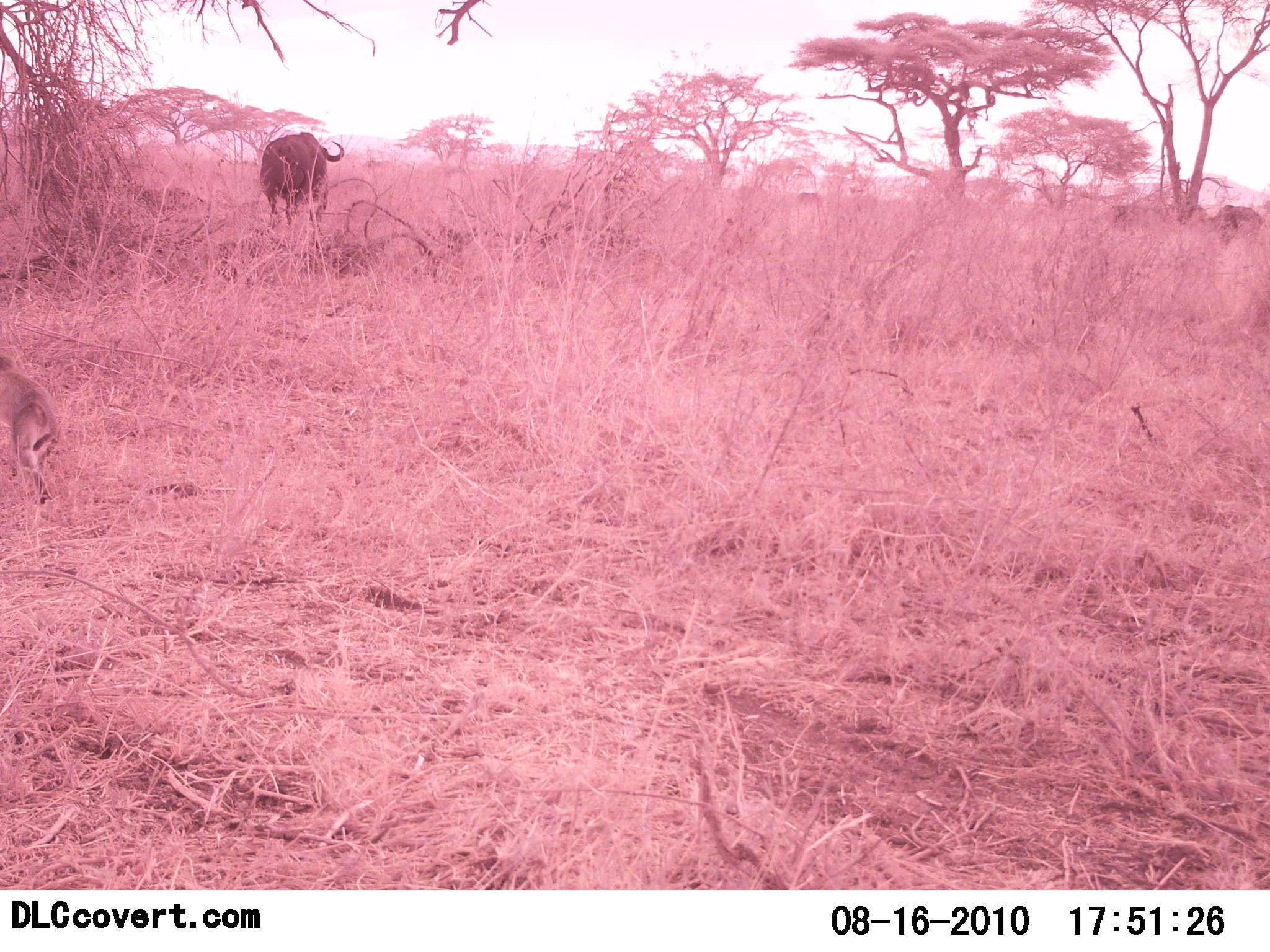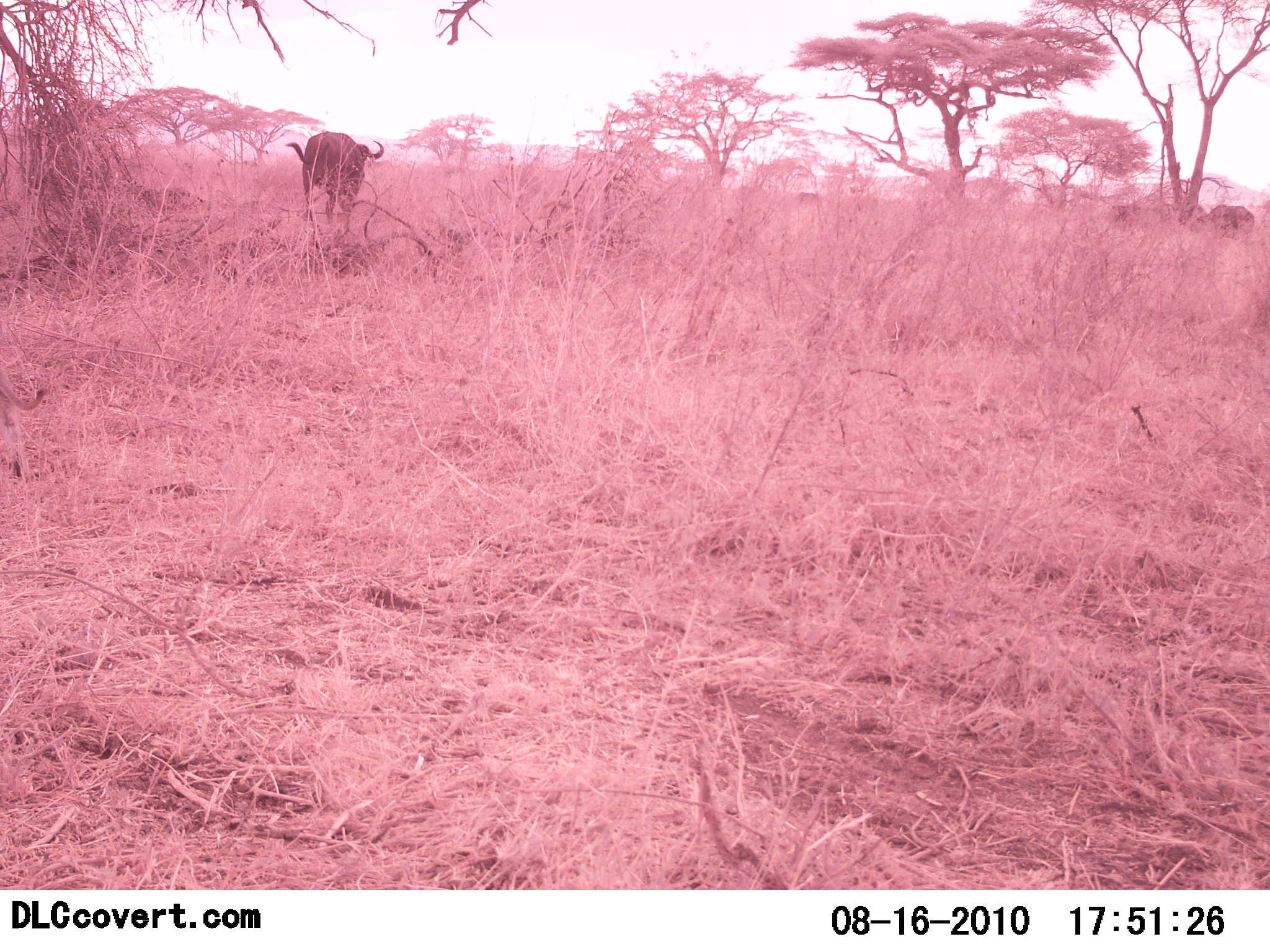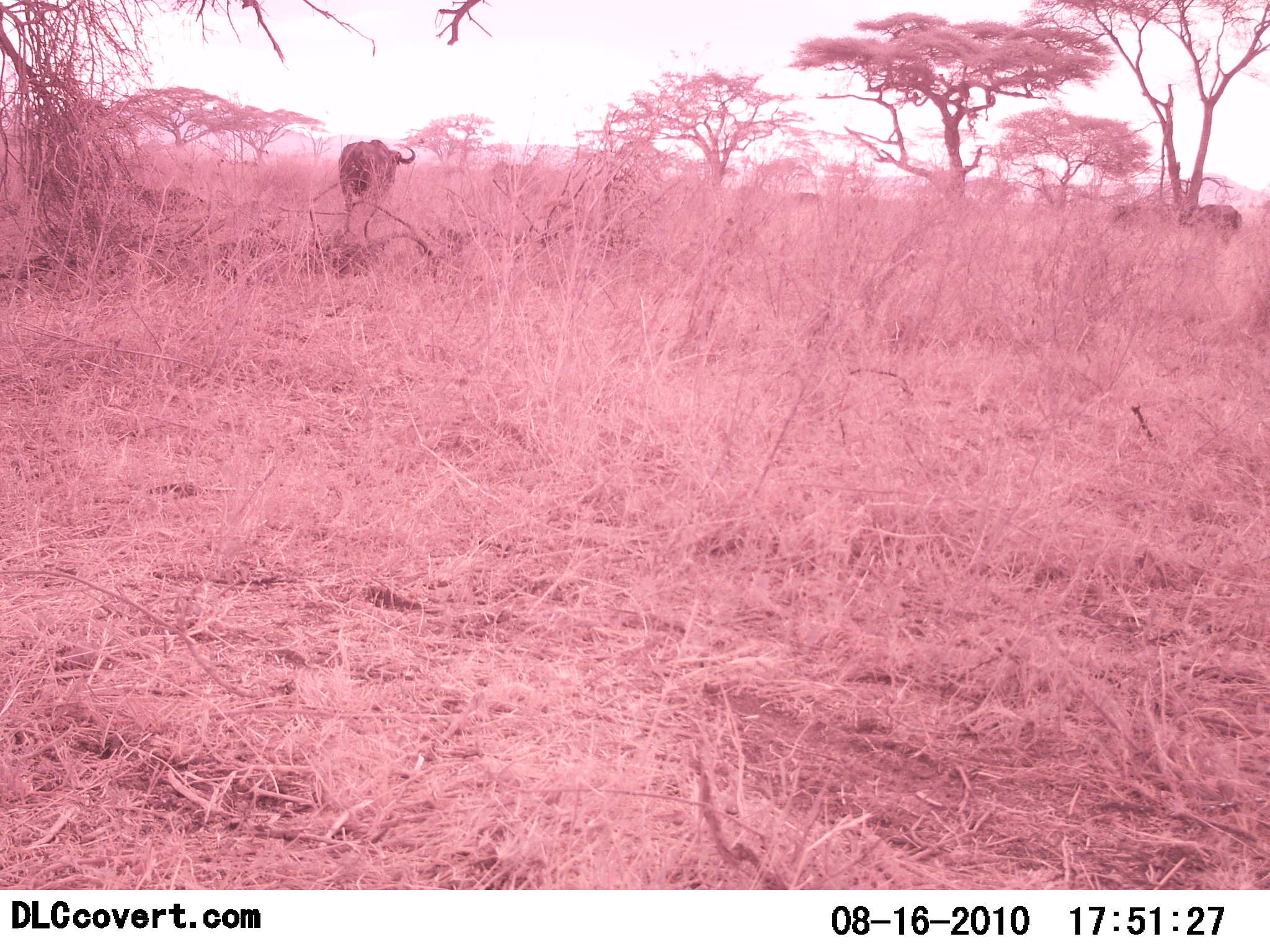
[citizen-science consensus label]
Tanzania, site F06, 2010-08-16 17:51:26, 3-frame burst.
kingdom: Animalia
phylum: Chordata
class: Mammalia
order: Artiodactyla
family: Bovidae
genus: Syncerus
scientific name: Syncerus caffer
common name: cape buffalo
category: buffalo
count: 2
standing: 18%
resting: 0%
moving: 91%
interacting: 0%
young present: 0%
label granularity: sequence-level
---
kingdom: Animalia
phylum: Chordata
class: Mammalia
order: Artiodactyla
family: Bovidae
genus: Connochaetes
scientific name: Connochaetes taurinus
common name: blue wildebeest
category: wildebeest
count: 3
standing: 9%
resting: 0%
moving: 91%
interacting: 0%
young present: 0%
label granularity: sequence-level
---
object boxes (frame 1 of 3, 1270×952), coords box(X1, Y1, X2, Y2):
animal: box(0, 357, 65, 507); box(260, 132, 345, 229); box(1204, 205, 1263, 251)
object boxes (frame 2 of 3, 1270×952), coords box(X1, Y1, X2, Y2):
animal: box(285, 131, 384, 236); box(1, 361, 51, 481); box(1196, 204, 1257, 241)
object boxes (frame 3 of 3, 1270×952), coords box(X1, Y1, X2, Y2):
animal: box(336, 140, 415, 237); box(1177, 203, 1243, 237)